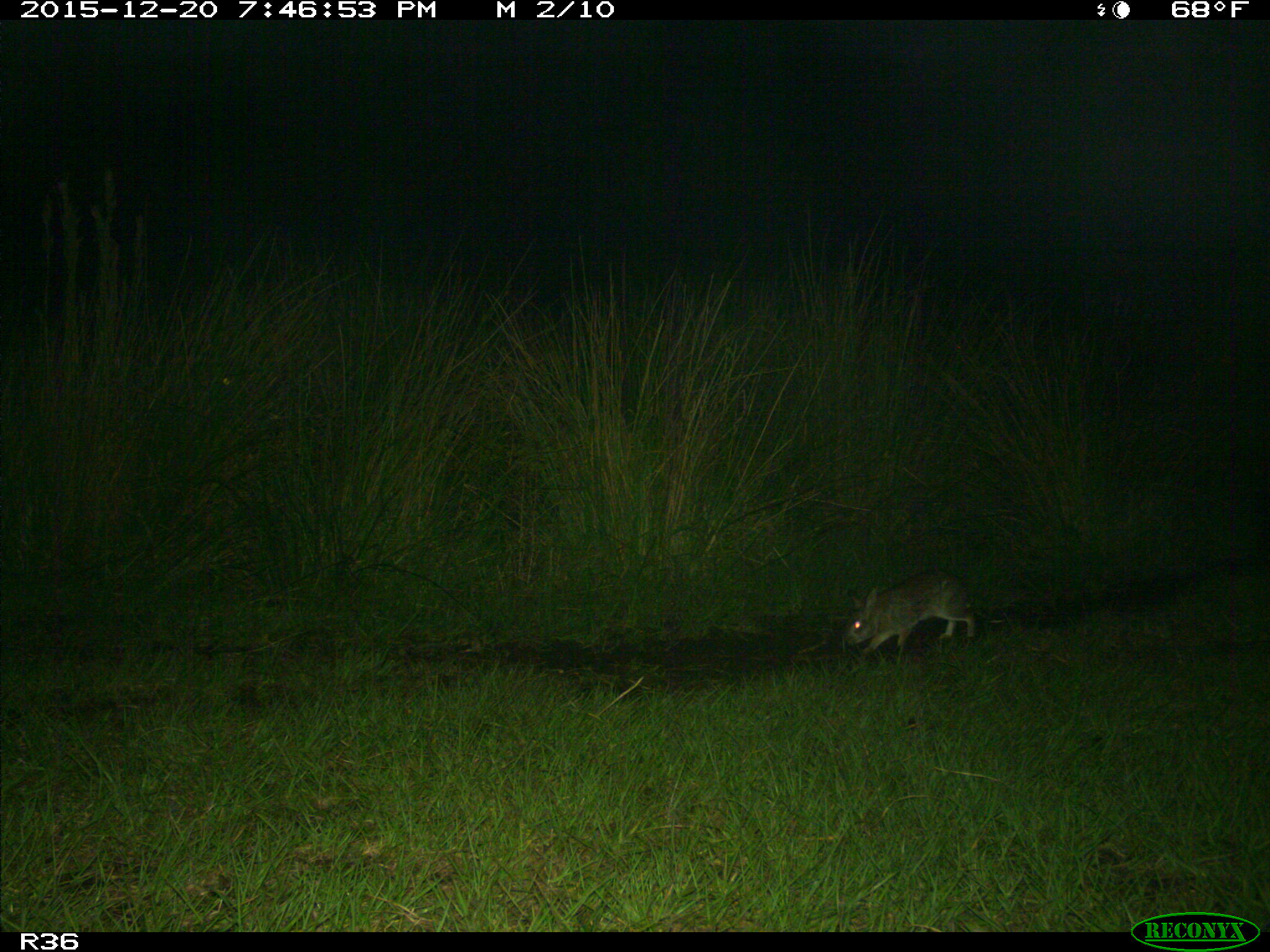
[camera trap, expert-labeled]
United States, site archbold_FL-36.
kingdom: Animalia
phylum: Chordata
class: Mammalia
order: Lagomorpha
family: Leporidae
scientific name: Leporidae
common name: rabbits and hares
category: unidentified rabbit